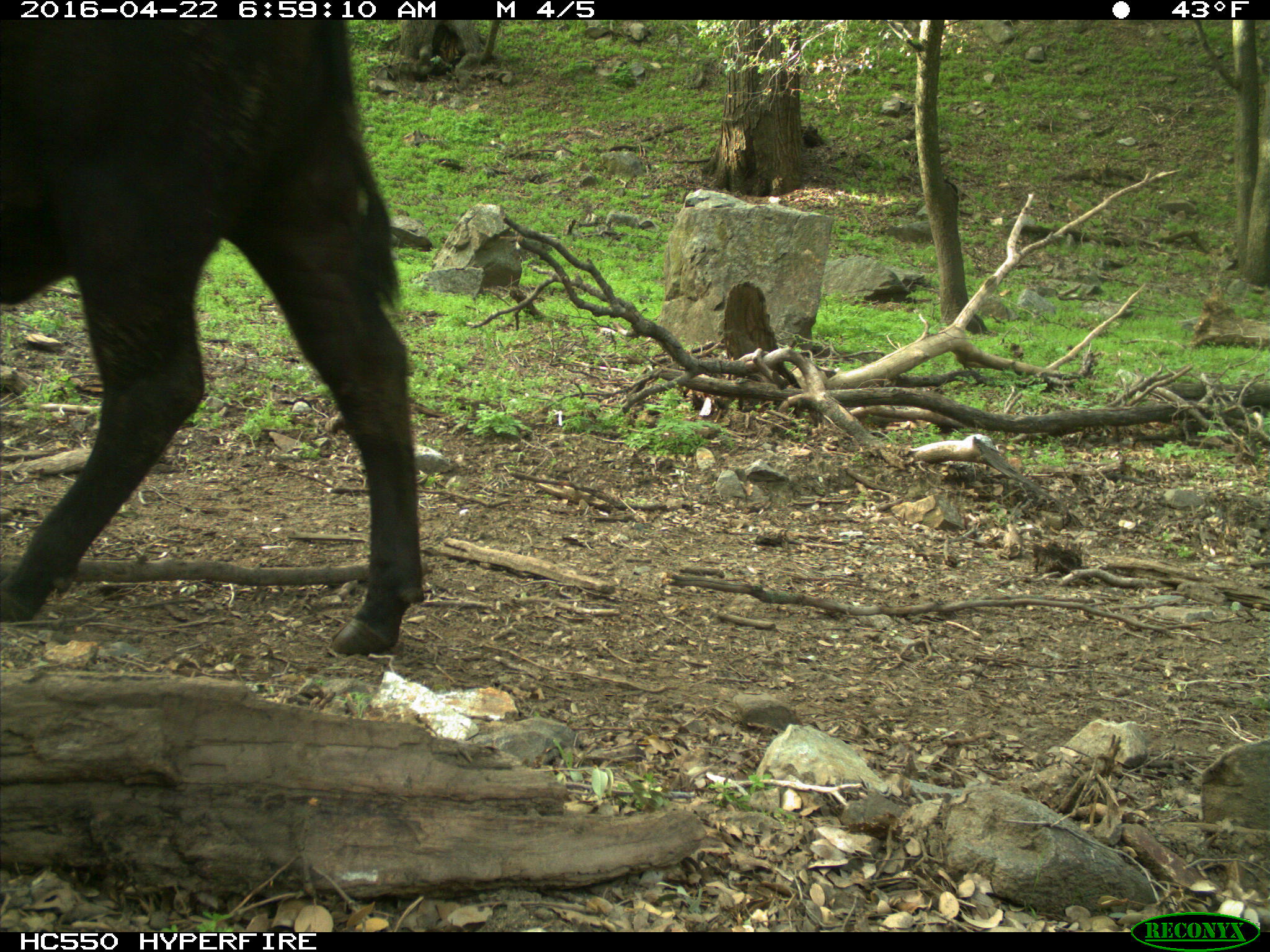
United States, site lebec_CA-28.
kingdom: Animalia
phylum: Chordata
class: Mammalia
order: Artiodactyla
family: Bovidae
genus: Bos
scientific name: Bos taurus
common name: domestic cow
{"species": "Bos taurus (domestic cow)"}